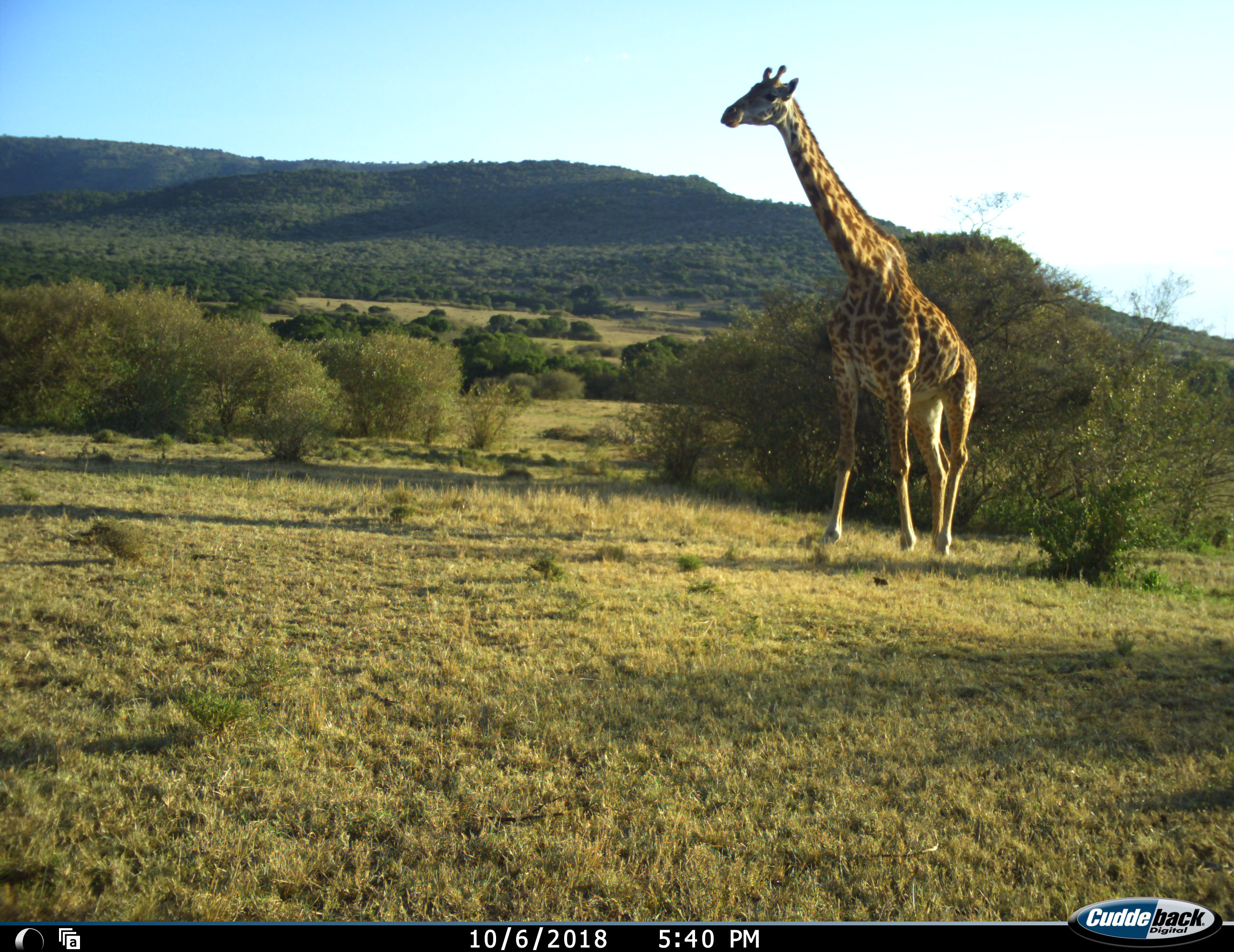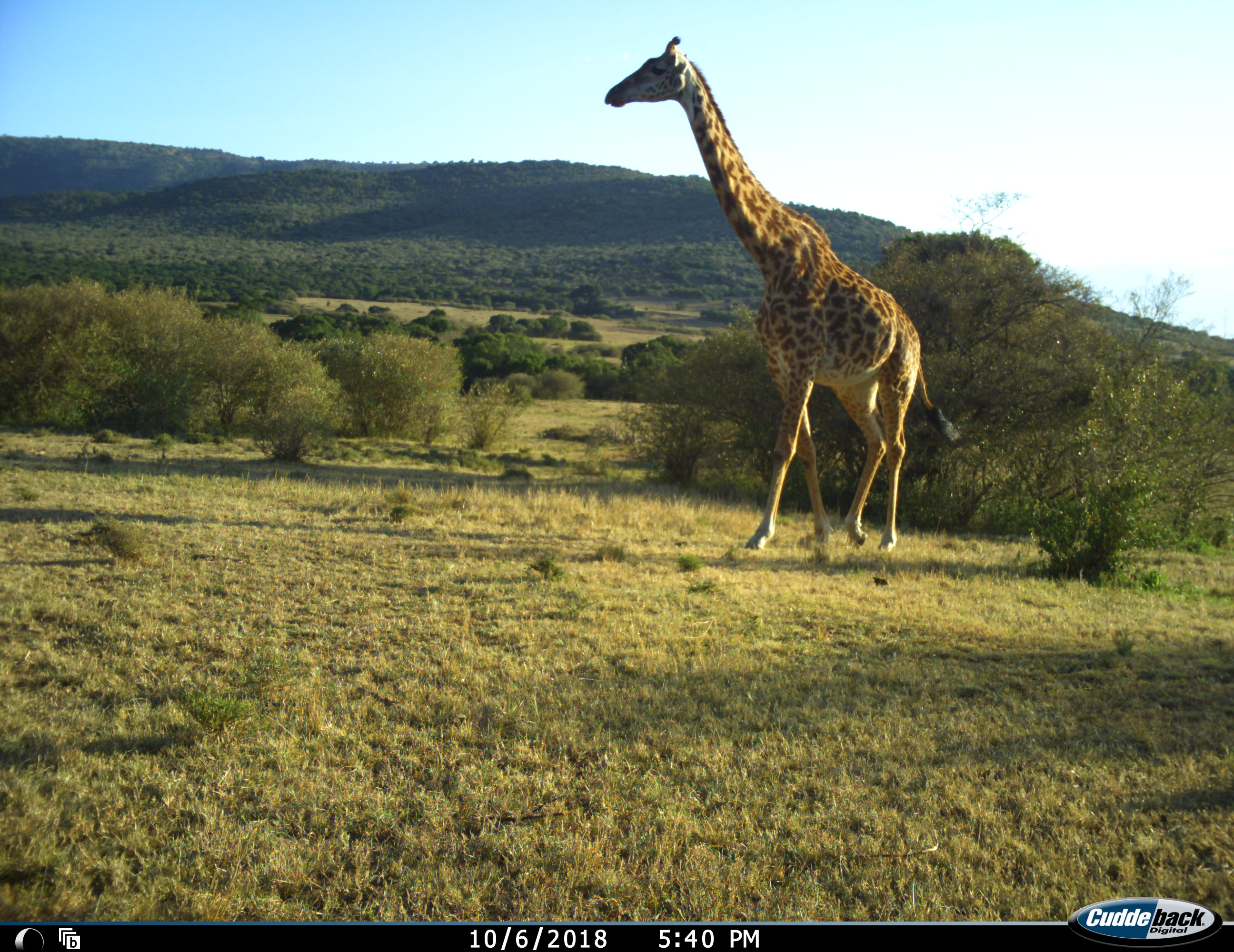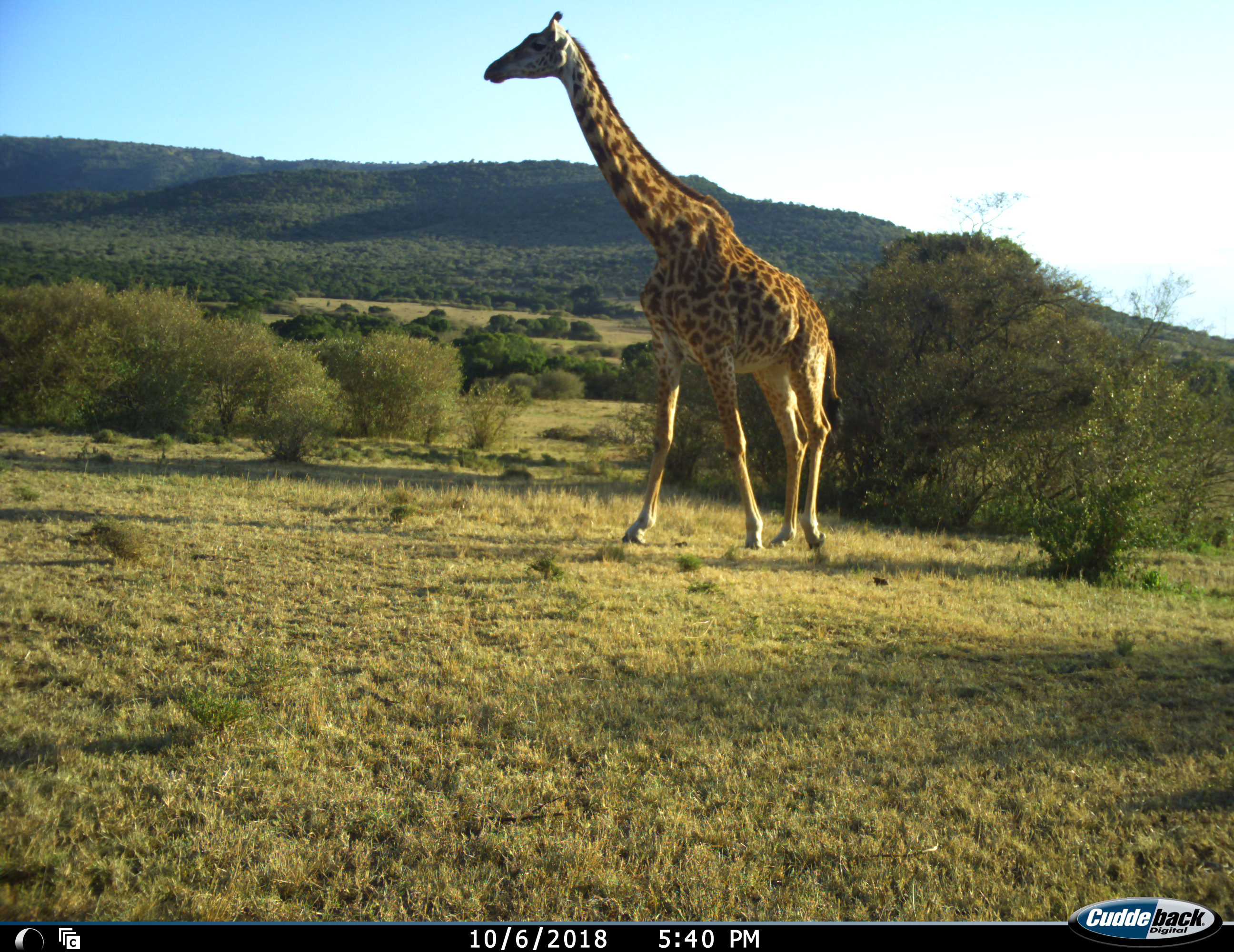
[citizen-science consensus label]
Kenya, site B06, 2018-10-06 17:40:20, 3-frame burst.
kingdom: Animalia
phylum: Chordata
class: Mammalia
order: Artiodactyla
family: Giraffidae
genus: Giraffa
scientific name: Giraffa camelopardalis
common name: giraffe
Giraffe (Giraffa camelopardalis), count 1. Behavior (volunteer vote fractions): standing 10%, resting 0%, moving 90%, interacting 0%. Young present (vote fraction): 0%. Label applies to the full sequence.